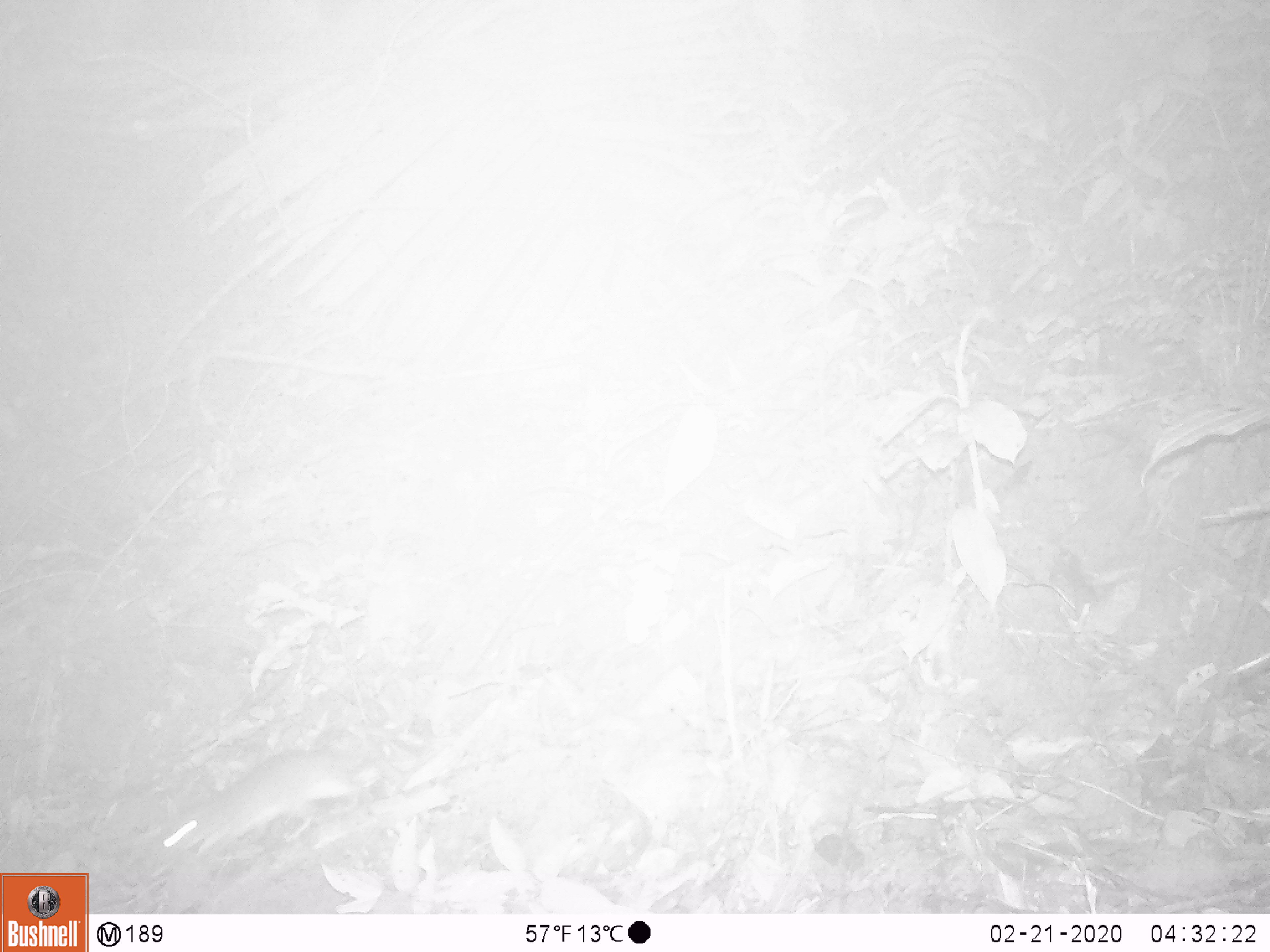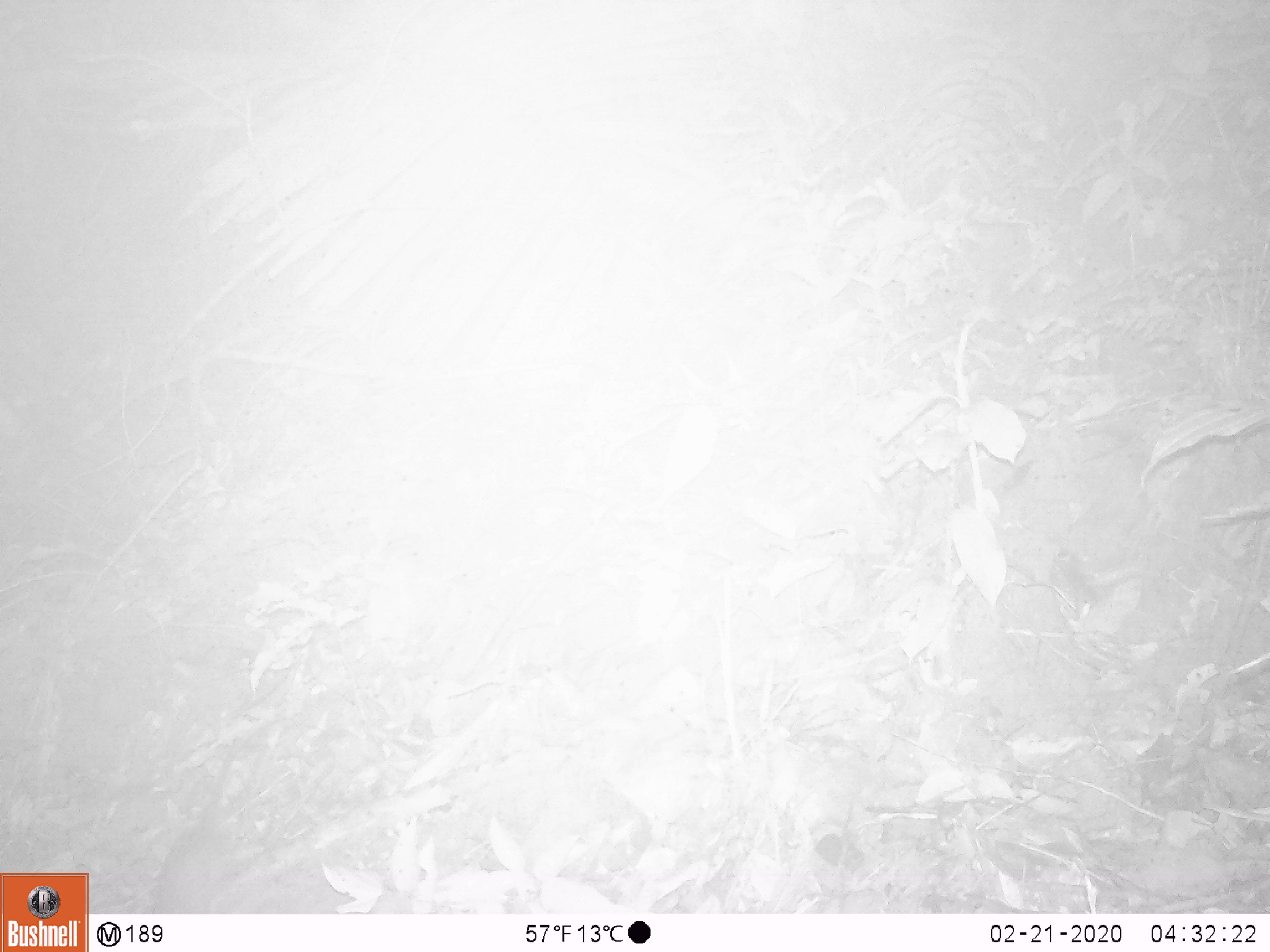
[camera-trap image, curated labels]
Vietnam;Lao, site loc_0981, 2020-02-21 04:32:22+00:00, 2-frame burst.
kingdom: Animalia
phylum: Chordata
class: Mammalia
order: Rodentia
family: Muridae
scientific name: Muridae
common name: old-world mice and rats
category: unidentified murid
Unidentified murid (old-world mice and rats) (Muridae). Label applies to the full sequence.